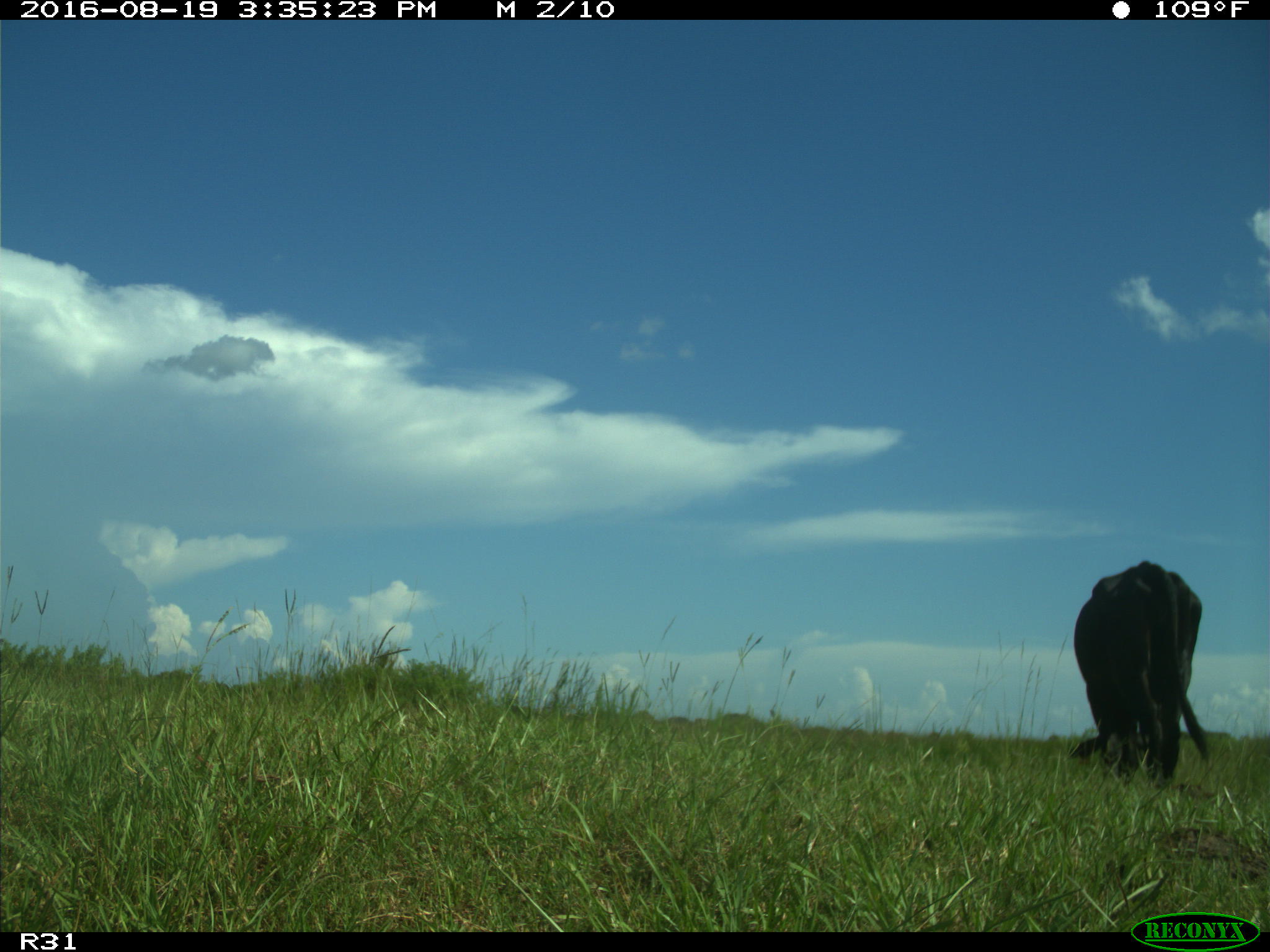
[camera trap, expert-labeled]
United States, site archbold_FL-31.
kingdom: Animalia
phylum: Chordata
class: Mammalia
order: Artiodactyla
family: Bovidae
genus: Bos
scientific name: Bos taurus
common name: domestic cow